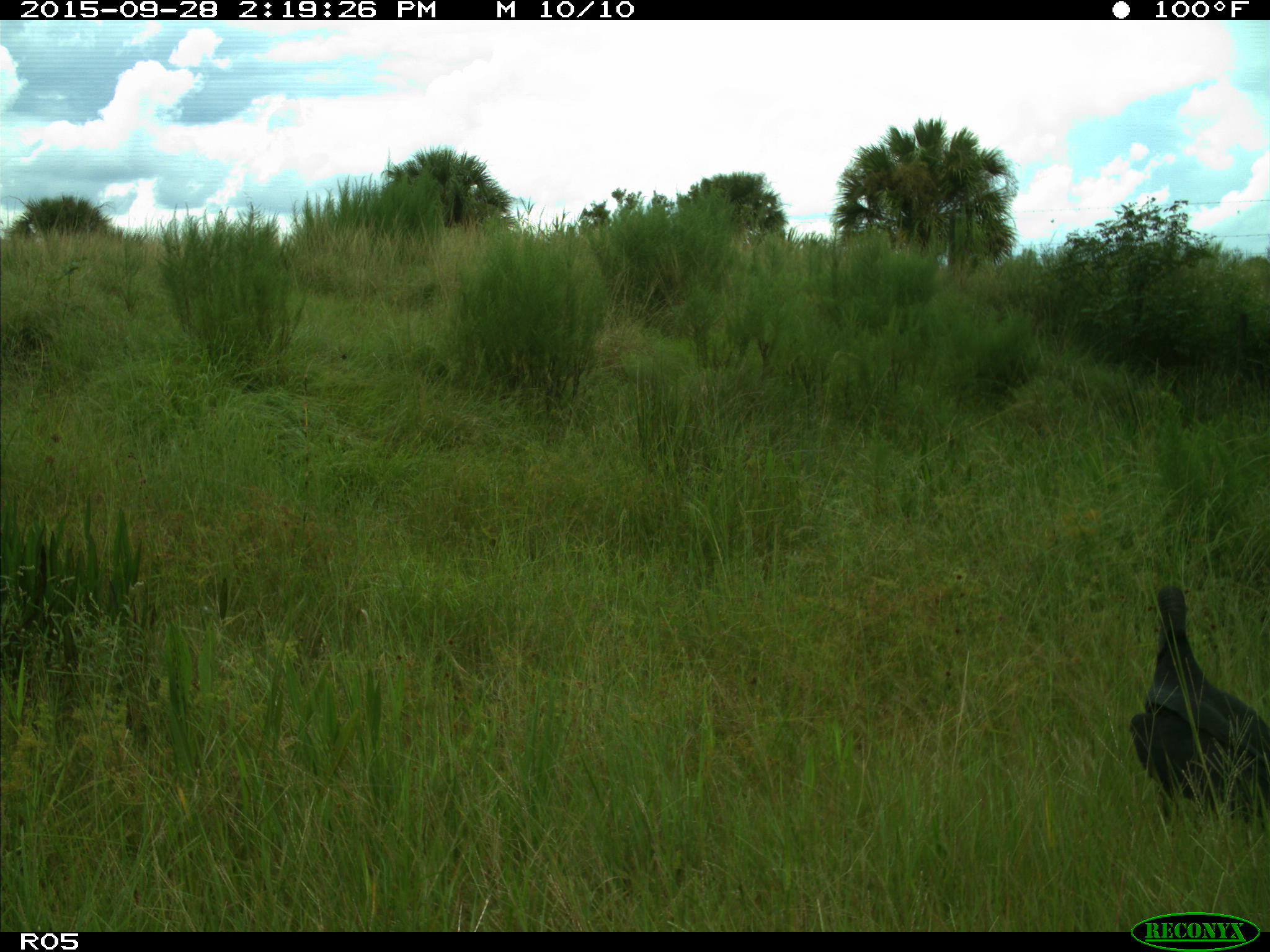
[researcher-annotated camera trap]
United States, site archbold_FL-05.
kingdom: Animalia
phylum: Chordata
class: Aves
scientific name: Aves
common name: birds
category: unidentified bird